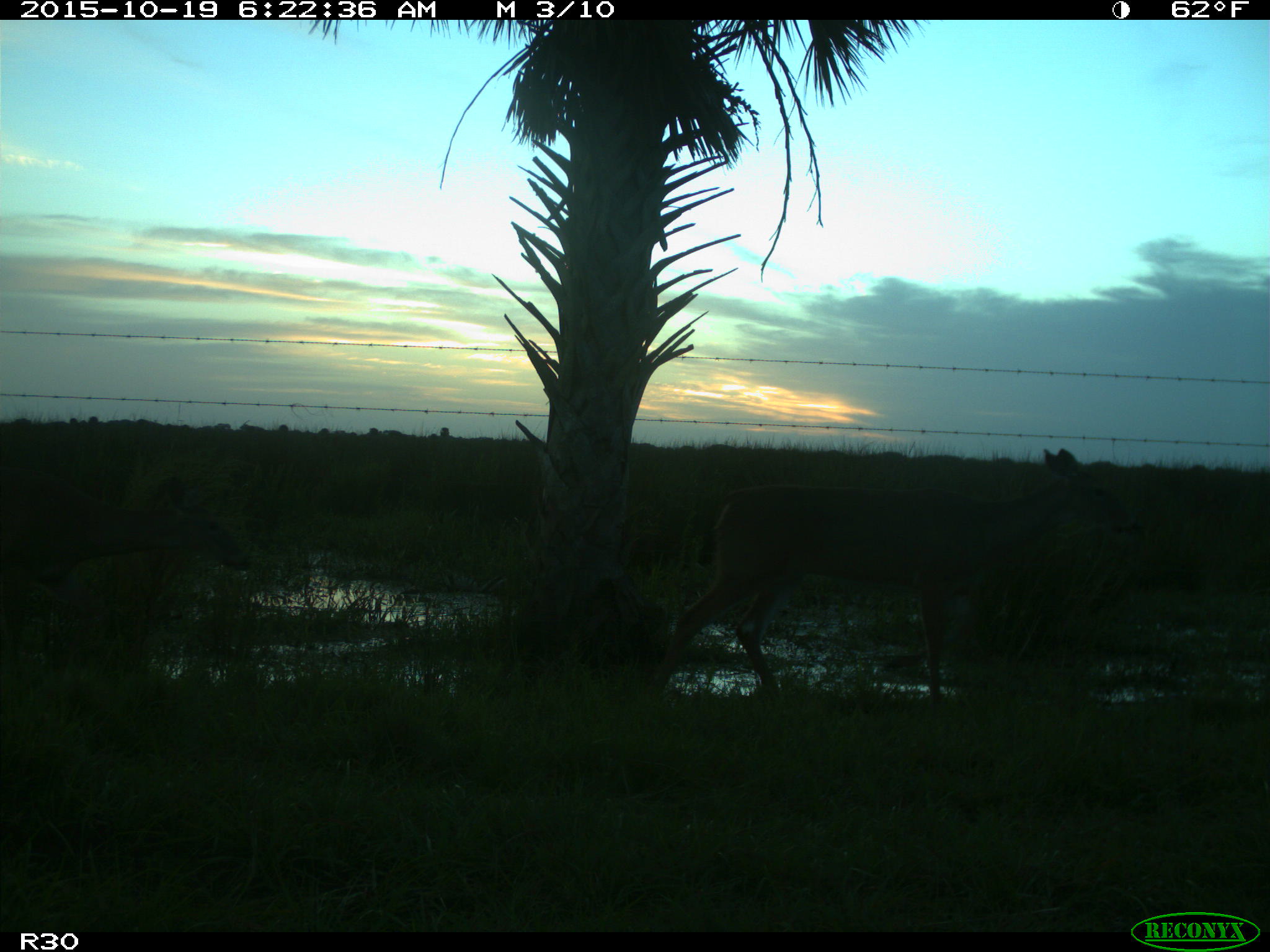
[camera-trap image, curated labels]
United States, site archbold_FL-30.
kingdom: Animalia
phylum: Chordata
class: Mammalia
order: Artiodactyla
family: Cervidae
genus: Odocoileus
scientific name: Odocoileus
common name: deer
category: unidentified deer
Unidentified deer (deer) (Odocoileus).